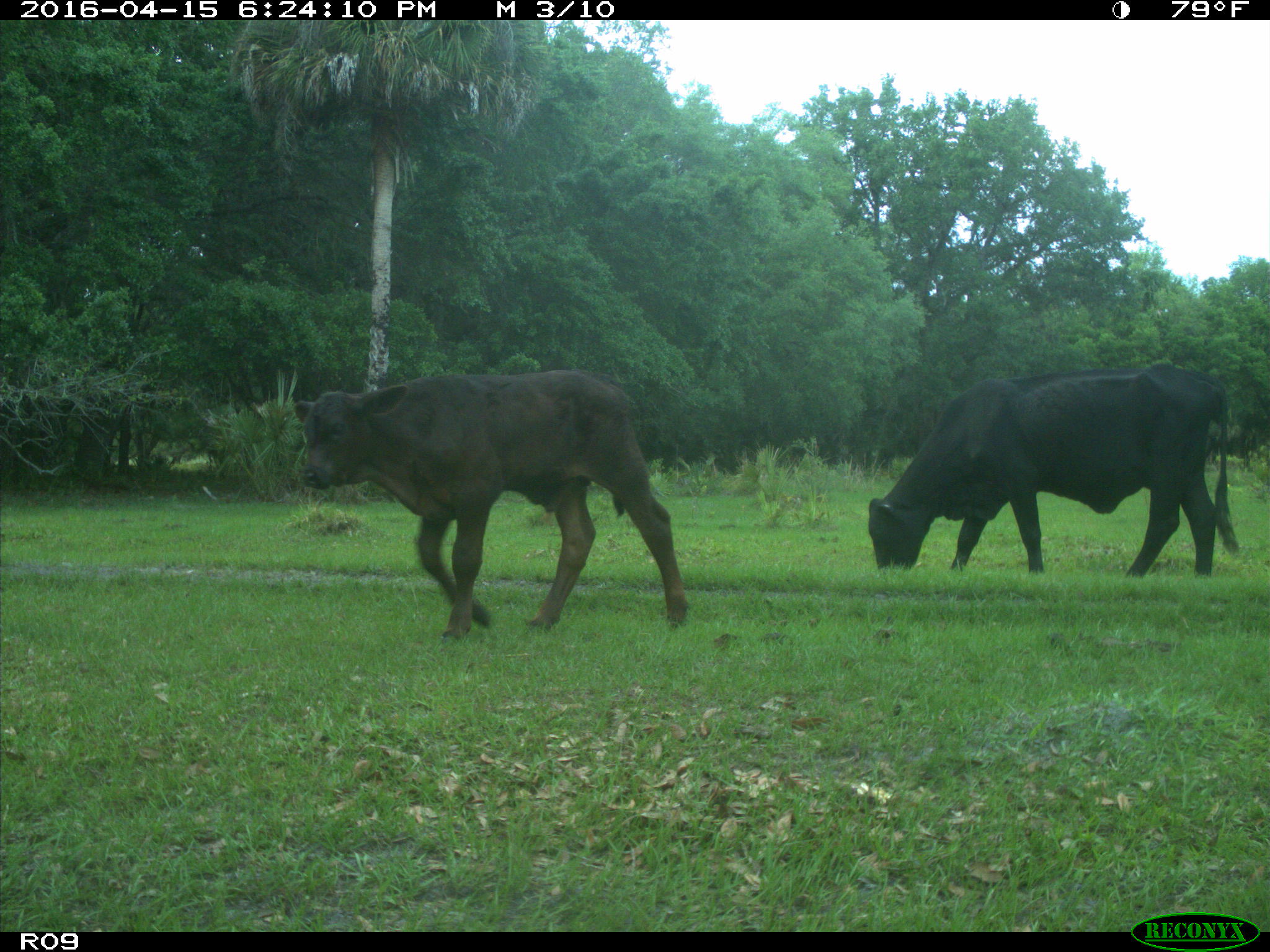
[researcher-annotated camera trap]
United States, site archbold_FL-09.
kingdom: Animalia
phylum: Chordata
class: Mammalia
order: Artiodactyla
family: Bovidae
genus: Bos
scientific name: Bos taurus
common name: domestic cow